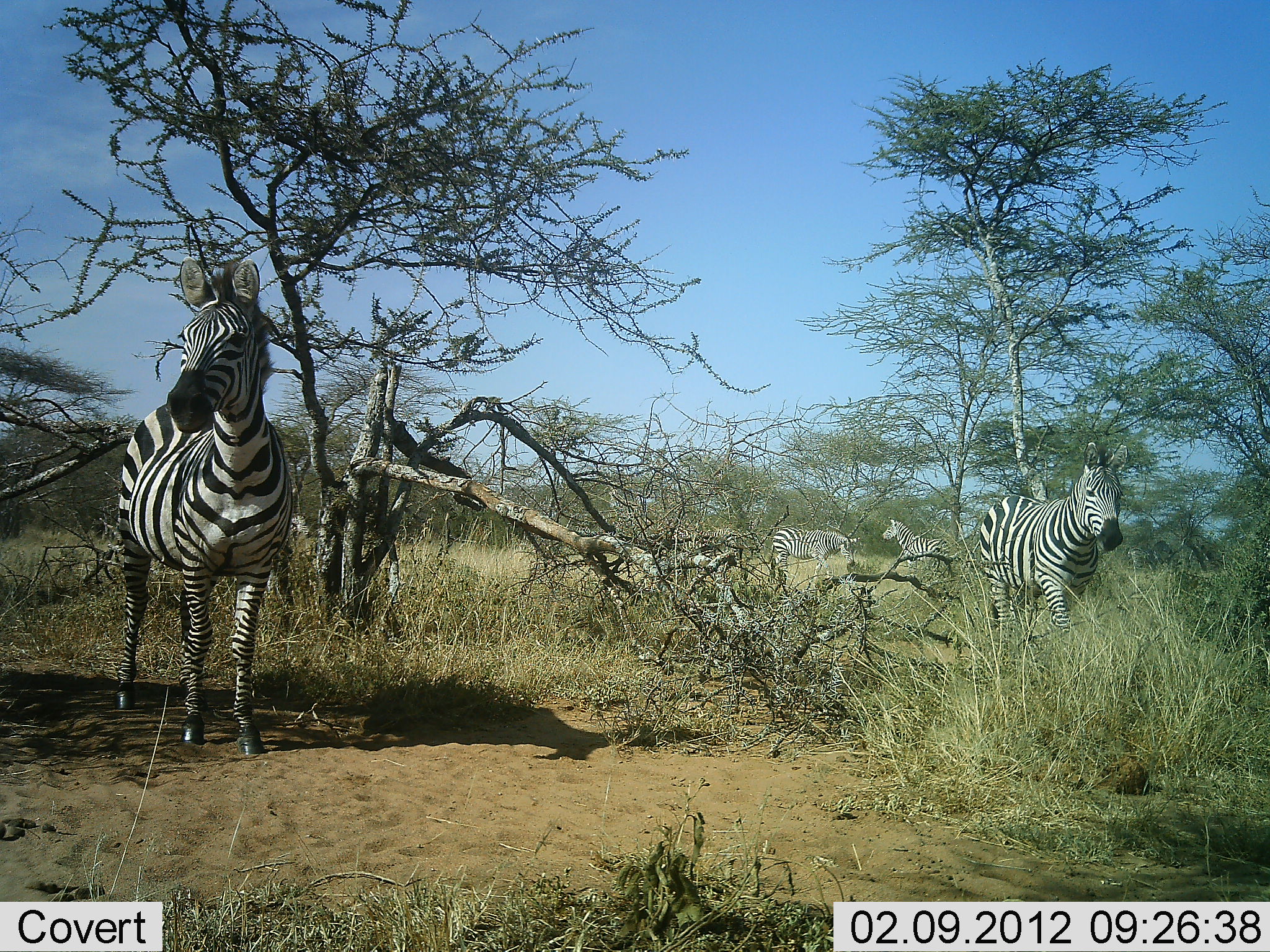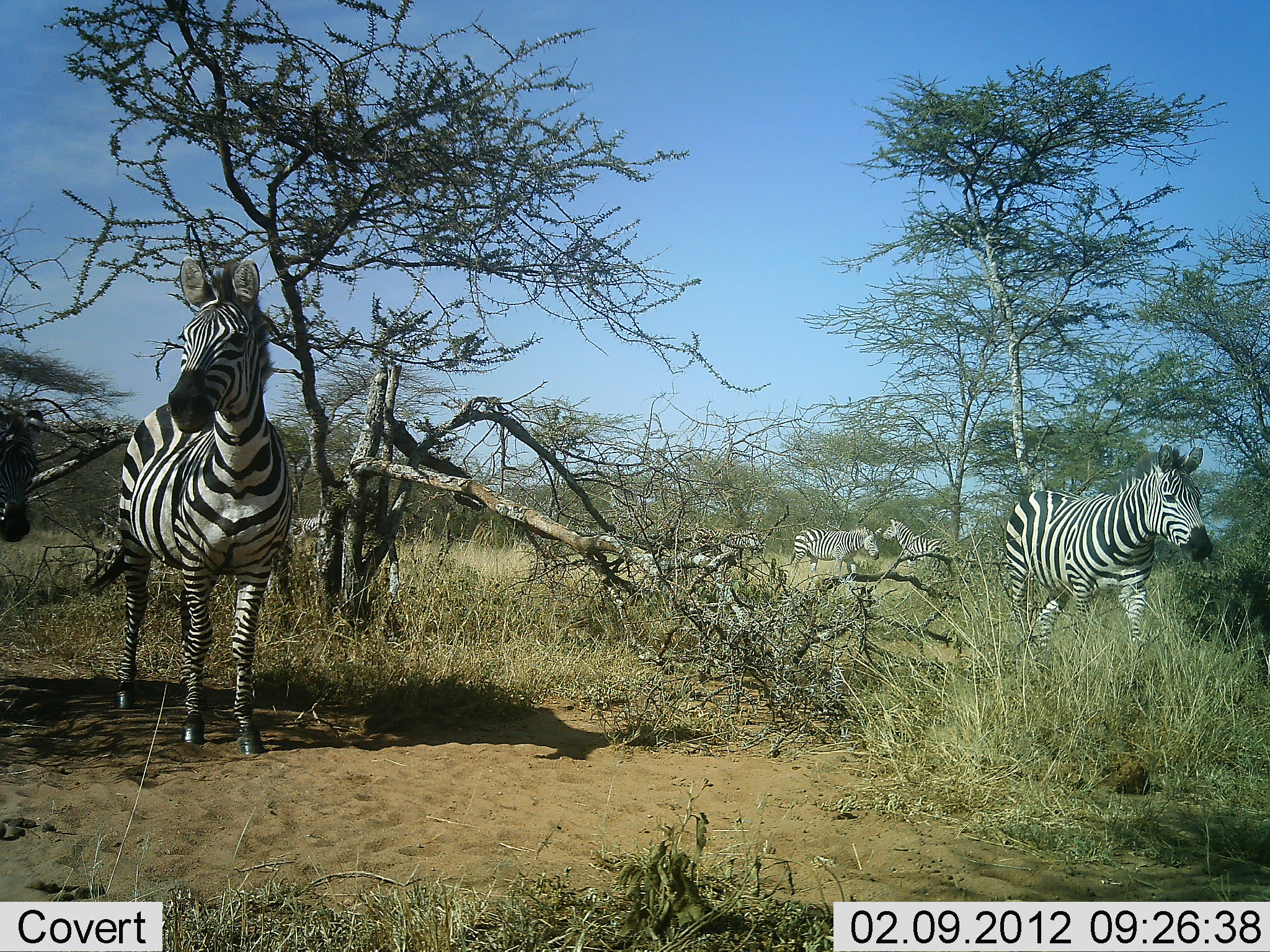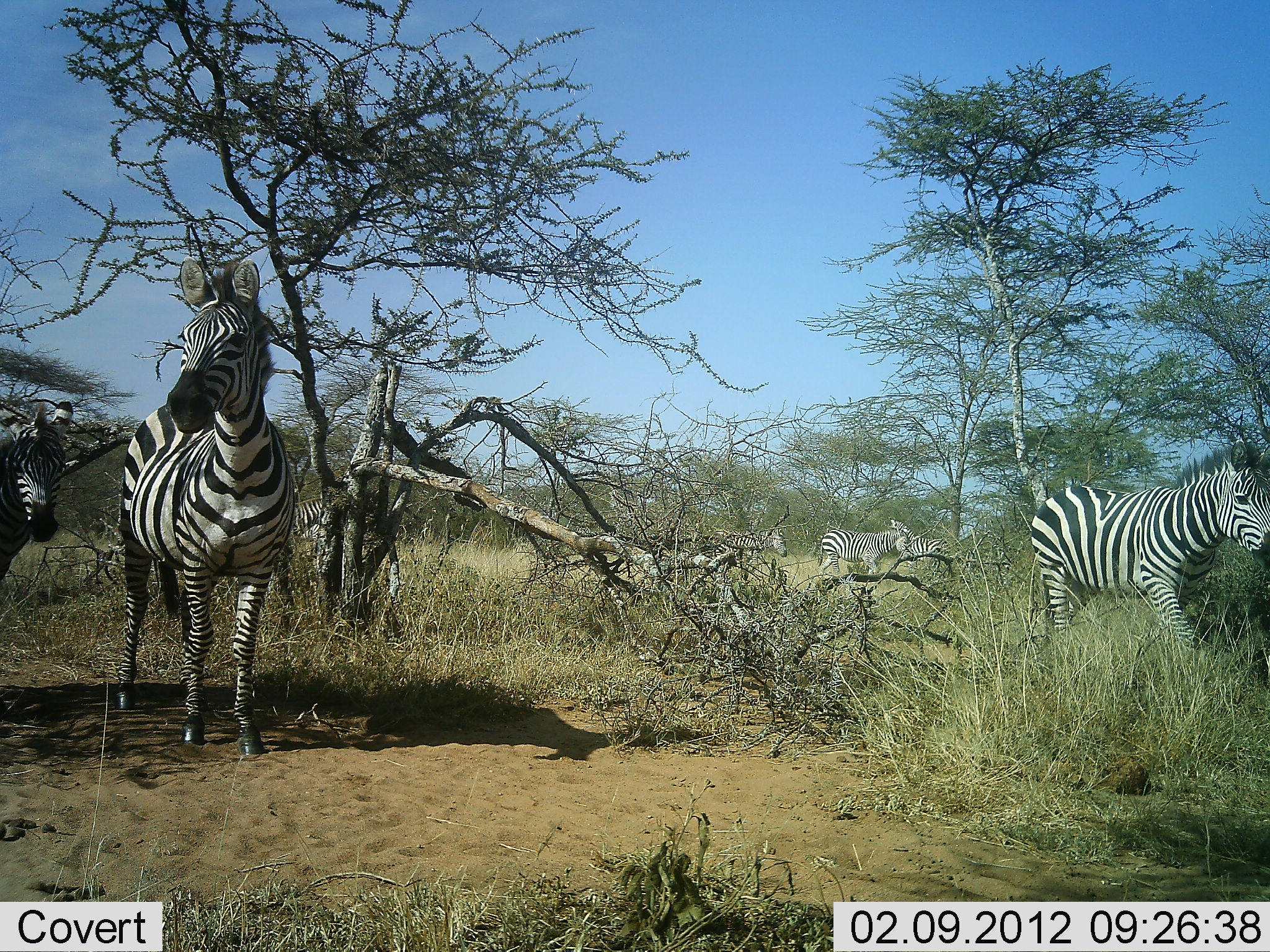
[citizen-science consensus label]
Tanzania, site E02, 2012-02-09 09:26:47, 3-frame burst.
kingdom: Animalia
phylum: Chordata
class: Mammalia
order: Perissodactyla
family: Equidae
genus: Equus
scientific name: Equus quagga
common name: plains zebra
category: zebra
Zebra (plains zebra) (Equus quagga), count 7. Behavior (volunteer vote fractions): standing 82%, resting 6%, moving 82%, interacting 6%. Young present (vote fraction): 6%. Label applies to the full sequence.